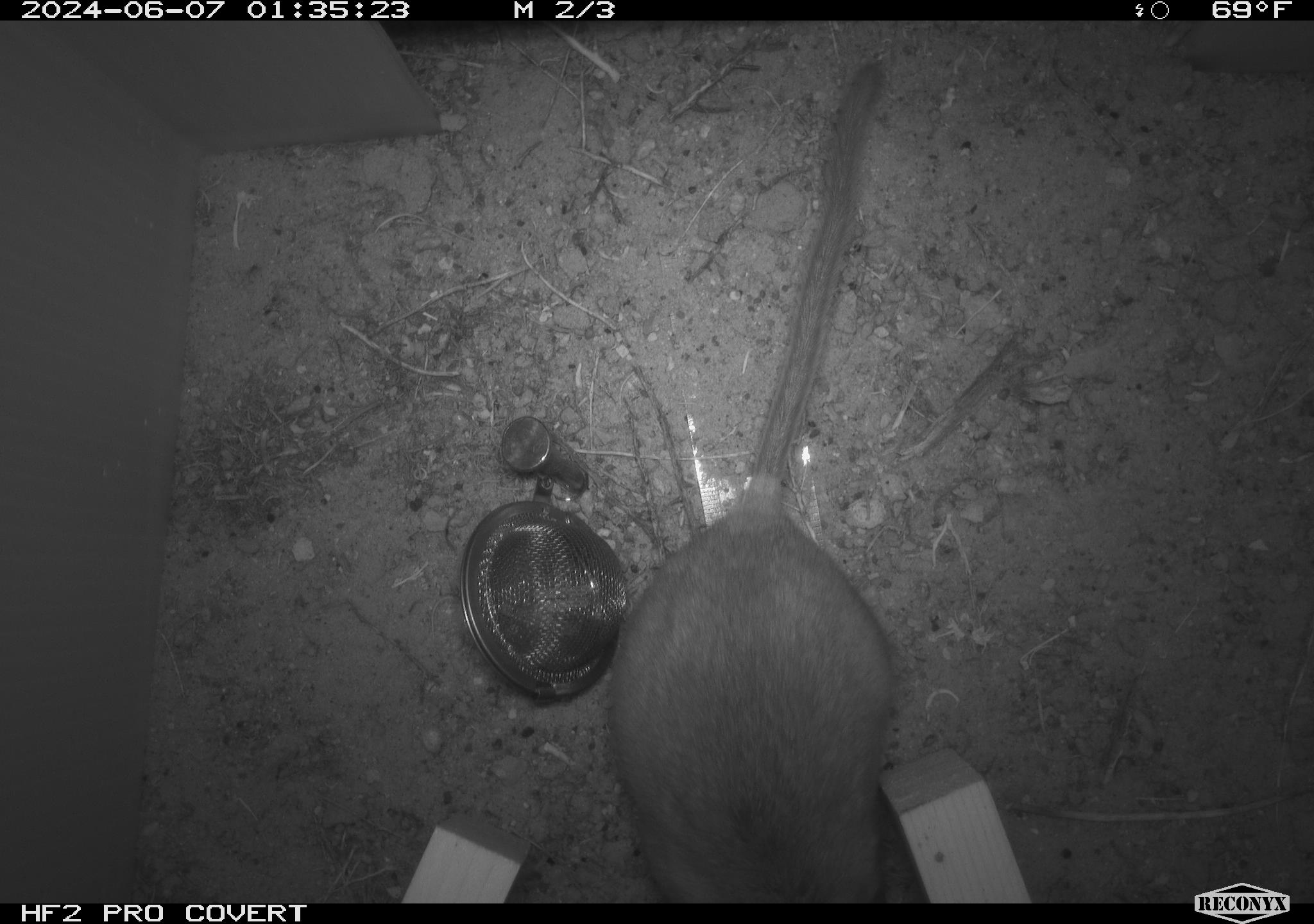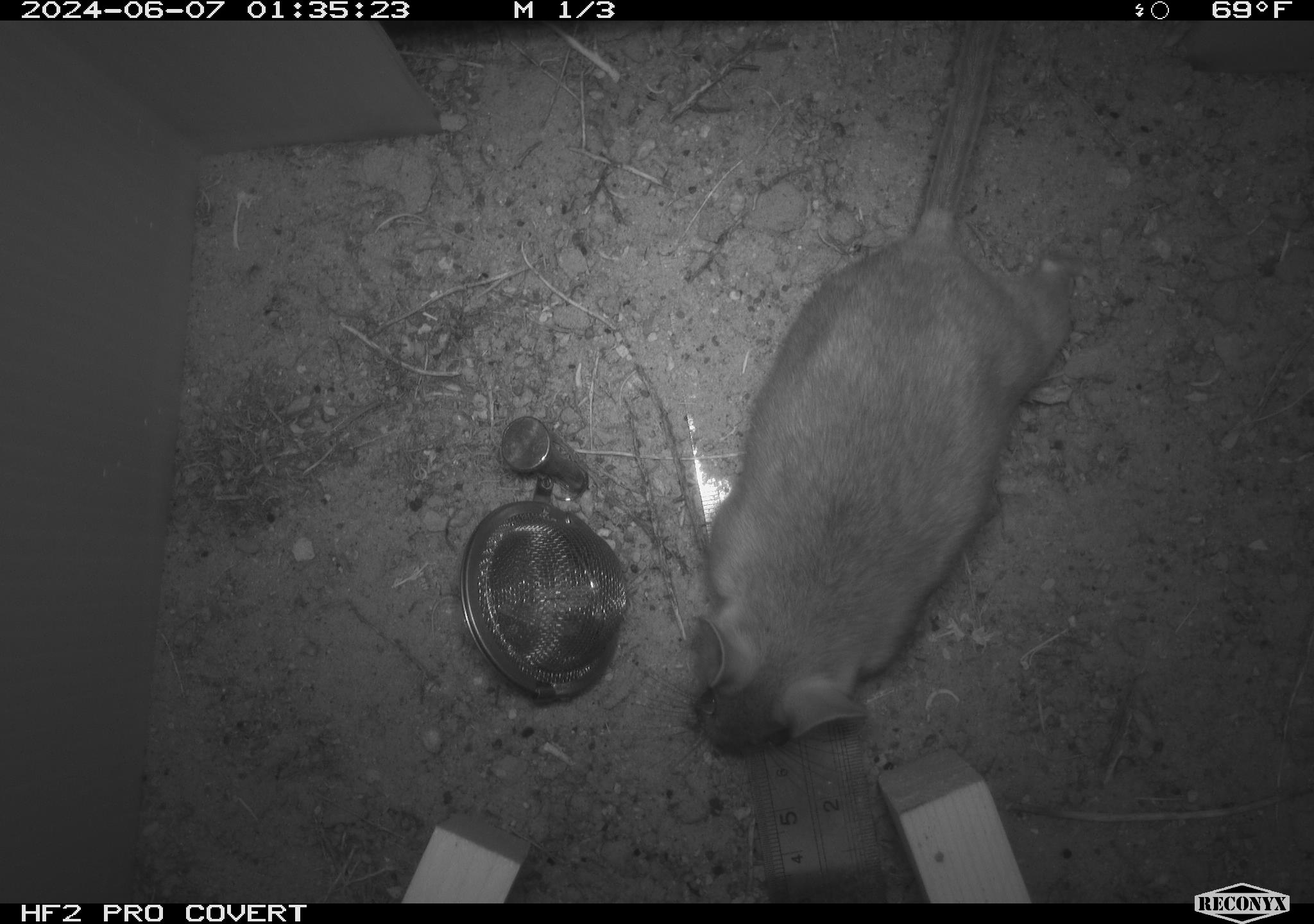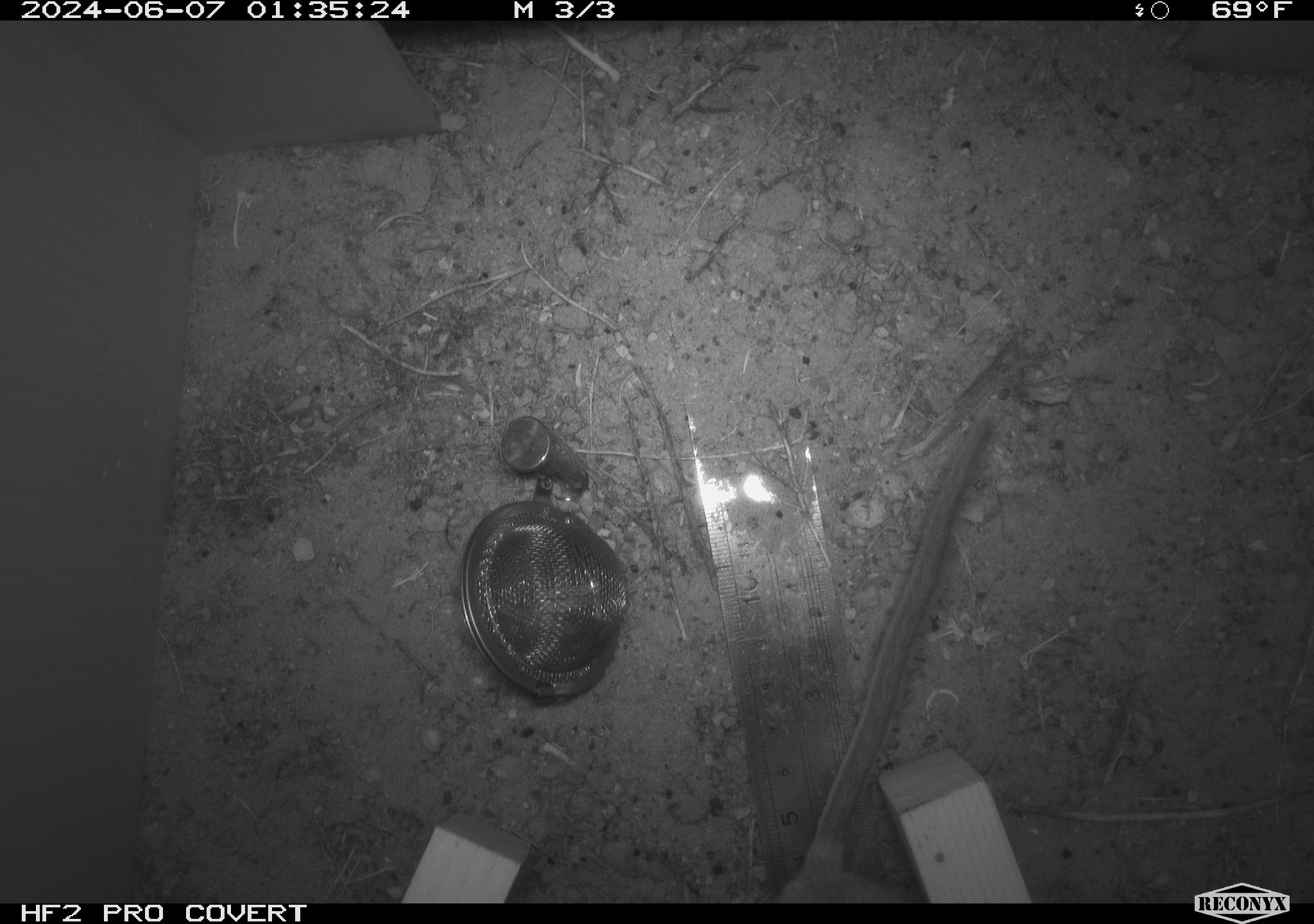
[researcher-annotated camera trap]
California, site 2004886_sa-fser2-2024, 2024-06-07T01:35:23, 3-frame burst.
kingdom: Animalia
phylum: Chordata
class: Mammalia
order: Rodentia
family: Cricetidae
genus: Neotoma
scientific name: Neotoma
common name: pack rat or woodrat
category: neotoma species